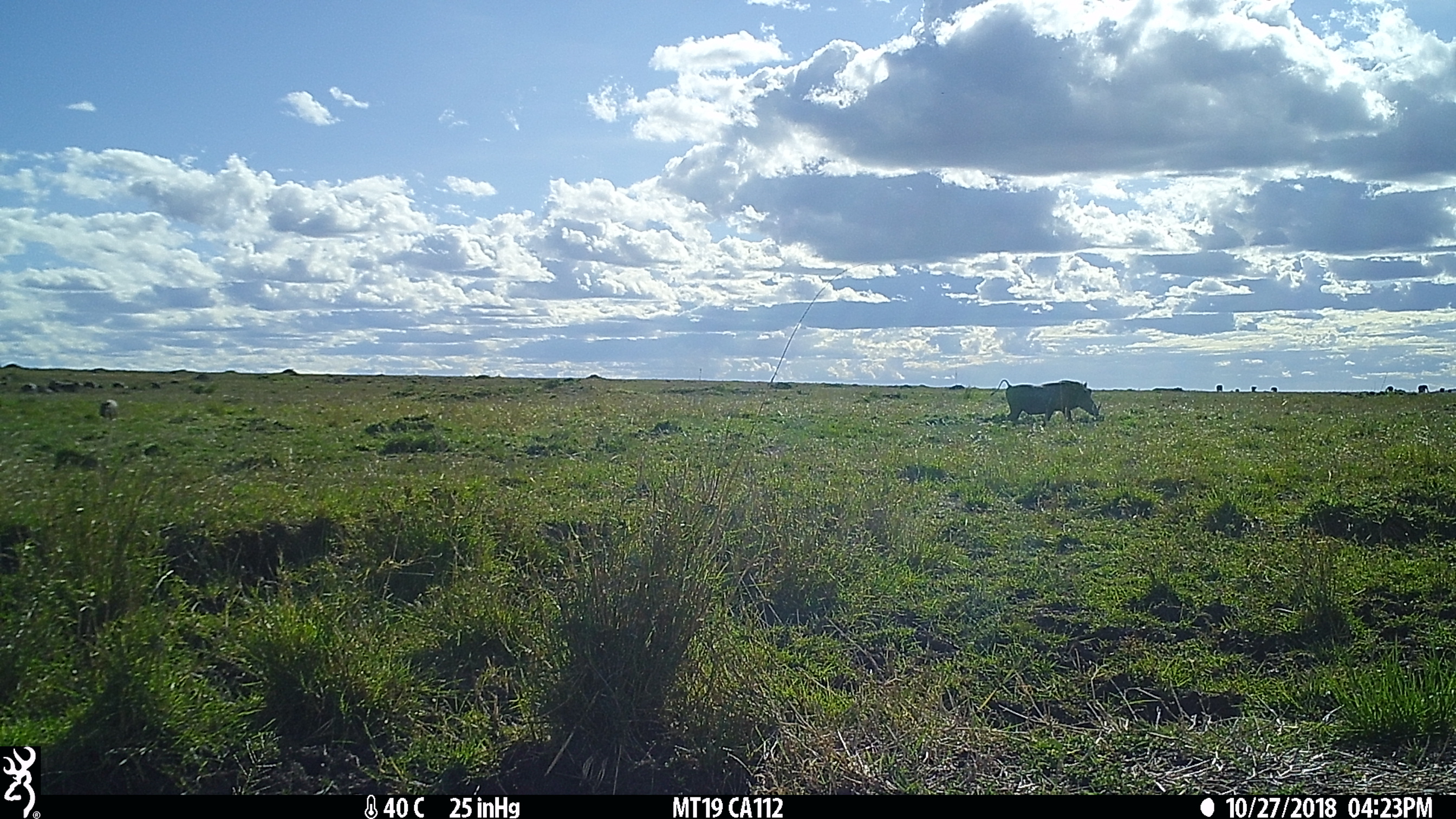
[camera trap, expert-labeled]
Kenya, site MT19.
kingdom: Animalia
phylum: Chordata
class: Mammalia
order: Artiodactyla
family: Suidae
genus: Phacochoerus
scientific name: Phacochoerus africanus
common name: common warthog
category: warthog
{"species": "warthog (common warthog) (Phacochoerus africanus)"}